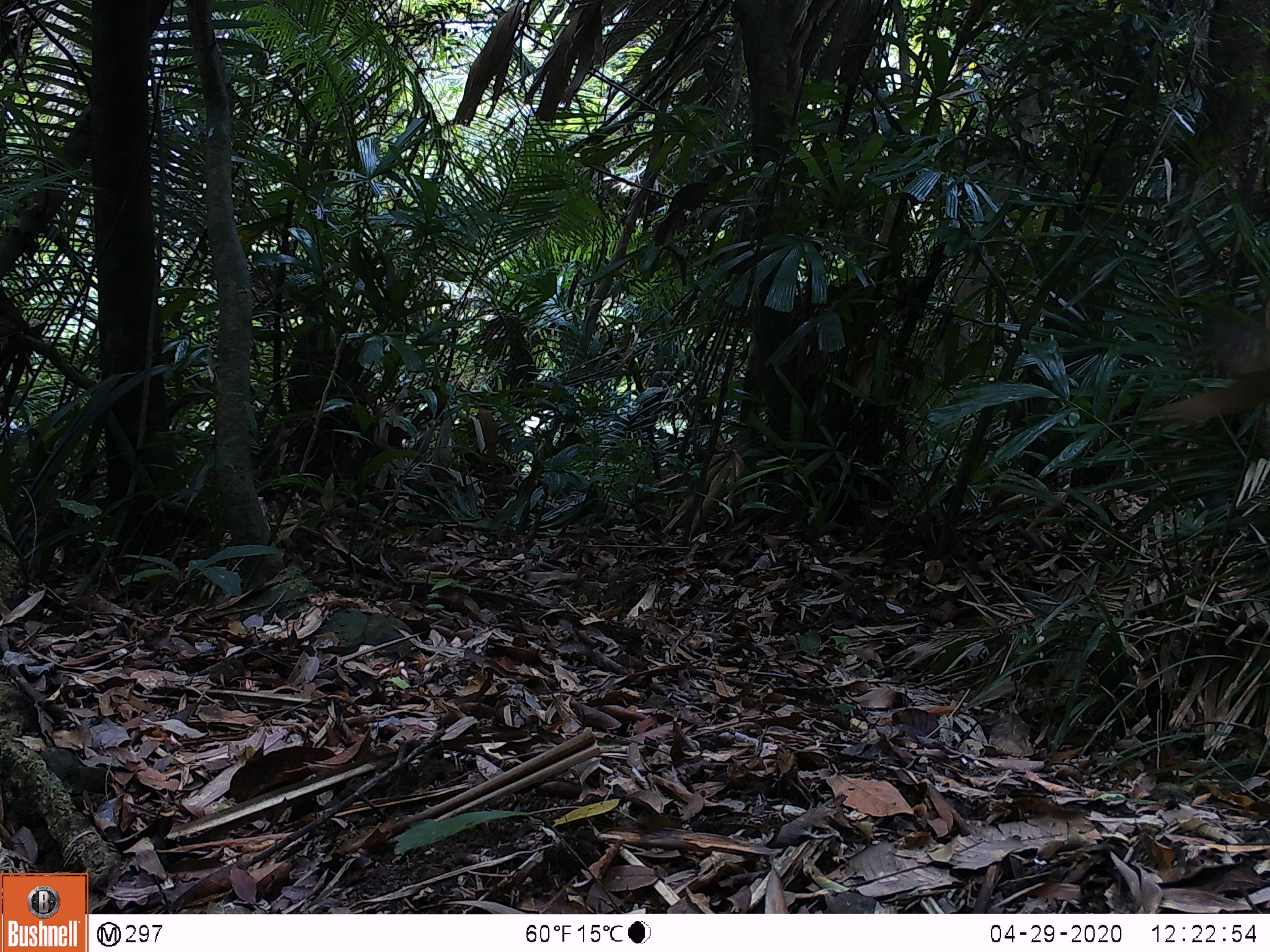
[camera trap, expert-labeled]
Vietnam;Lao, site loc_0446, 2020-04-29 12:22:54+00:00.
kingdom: Animalia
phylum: Chordata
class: Aves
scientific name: Aves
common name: bird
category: unidentified bird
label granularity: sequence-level